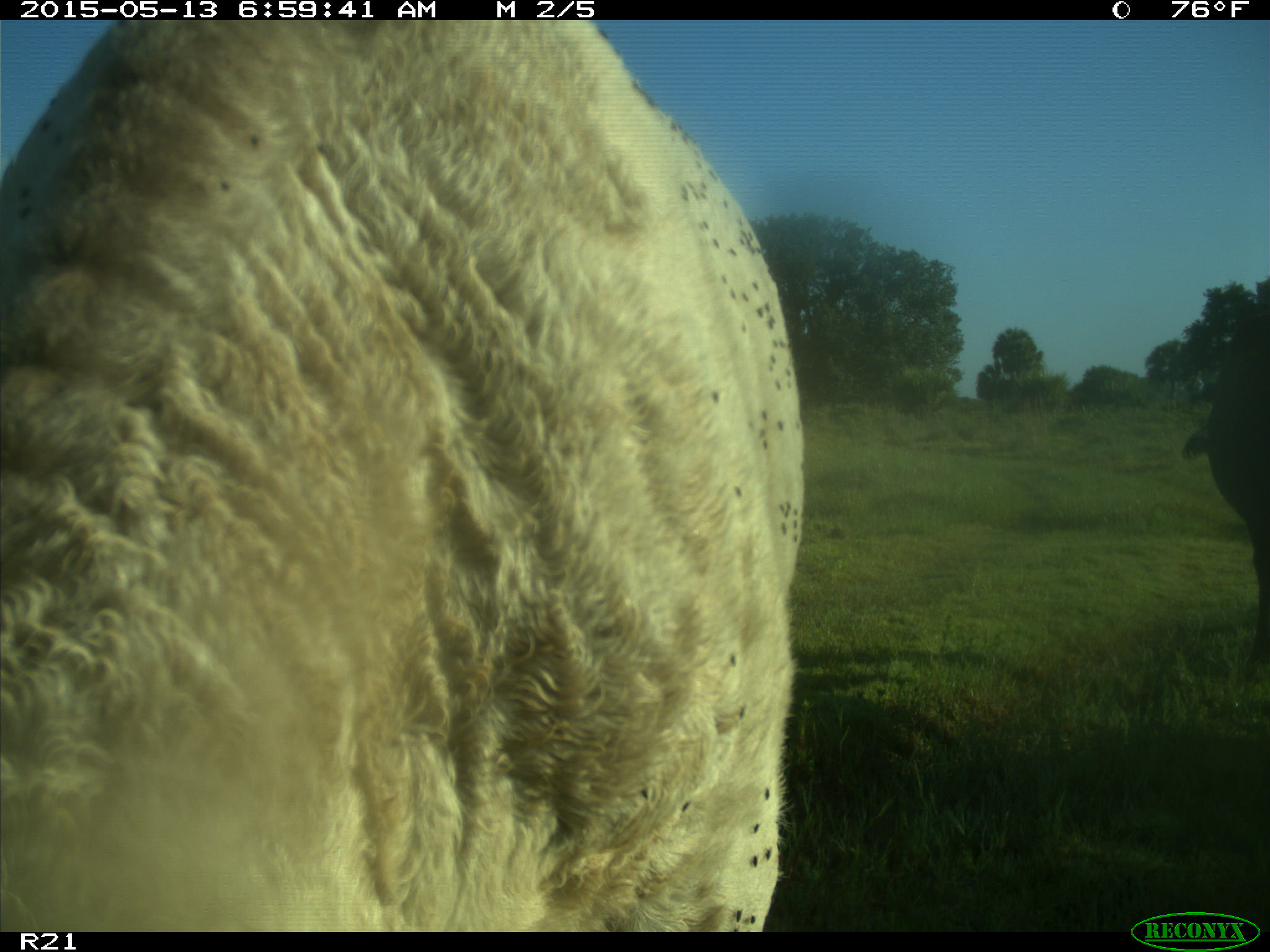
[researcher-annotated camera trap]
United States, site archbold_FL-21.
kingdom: Animalia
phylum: Chordata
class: Mammalia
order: Artiodactyla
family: Bovidae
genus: Bos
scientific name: Bos taurus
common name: domestic cow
Bos taurus (domestic cow).